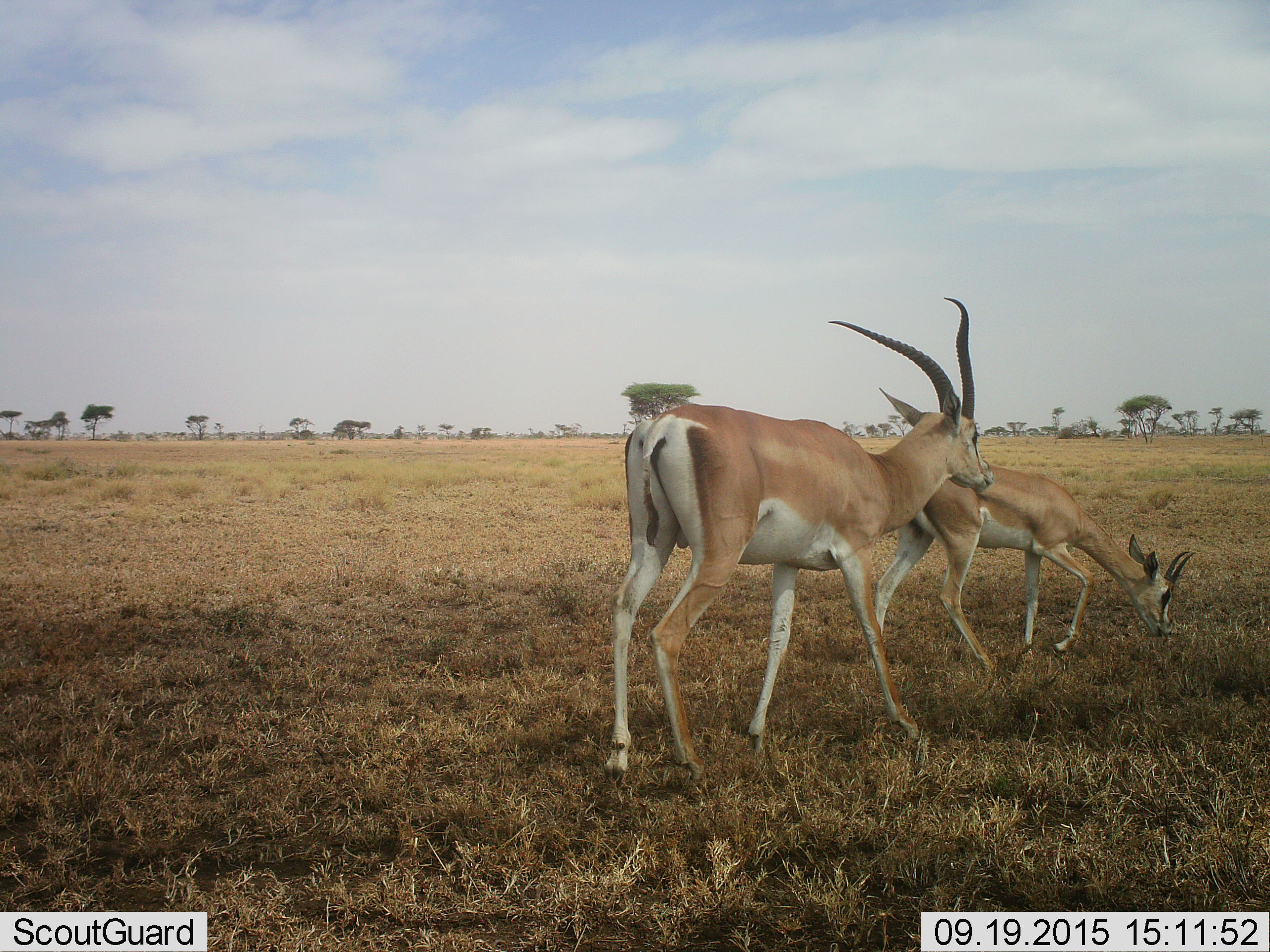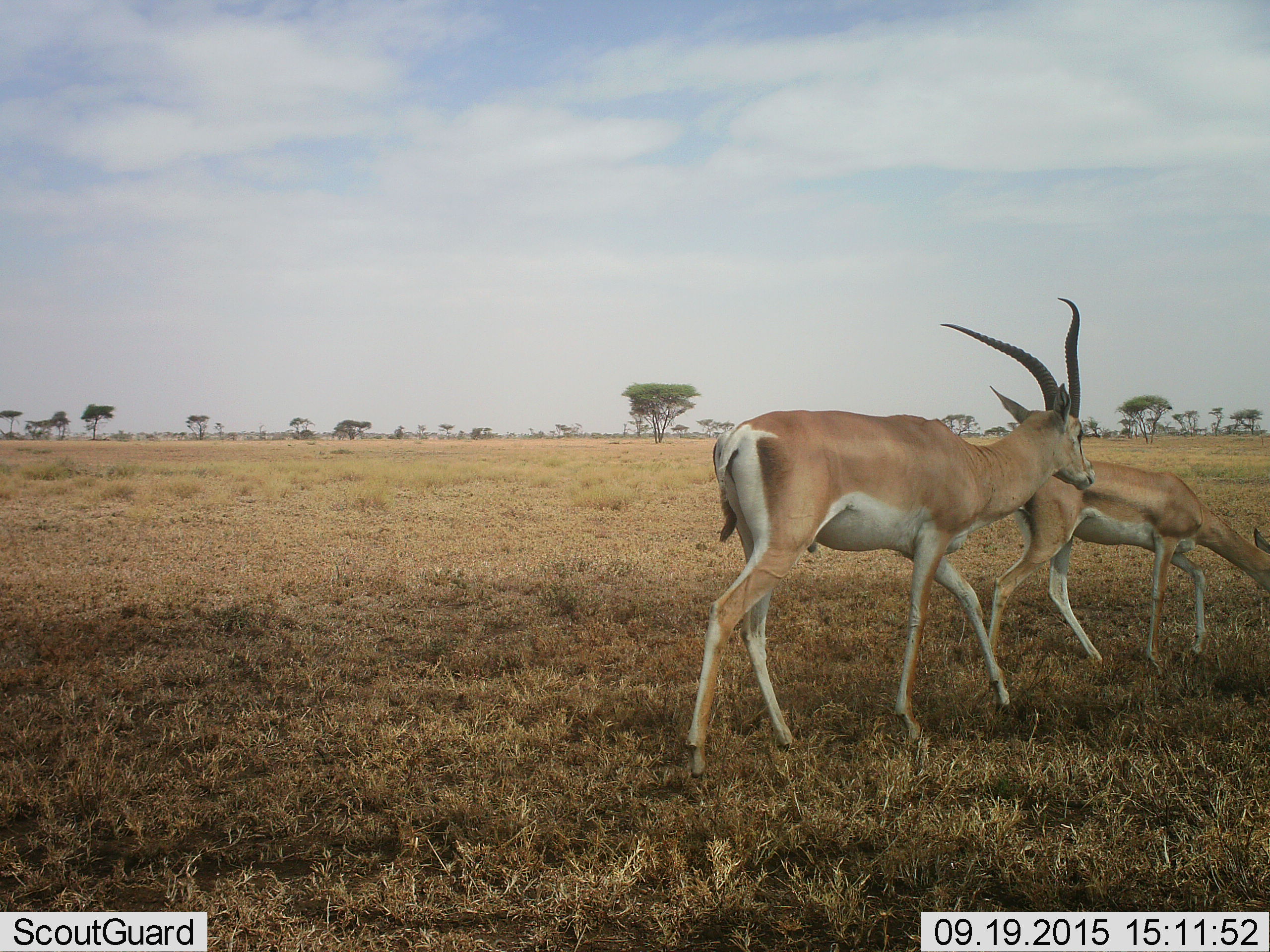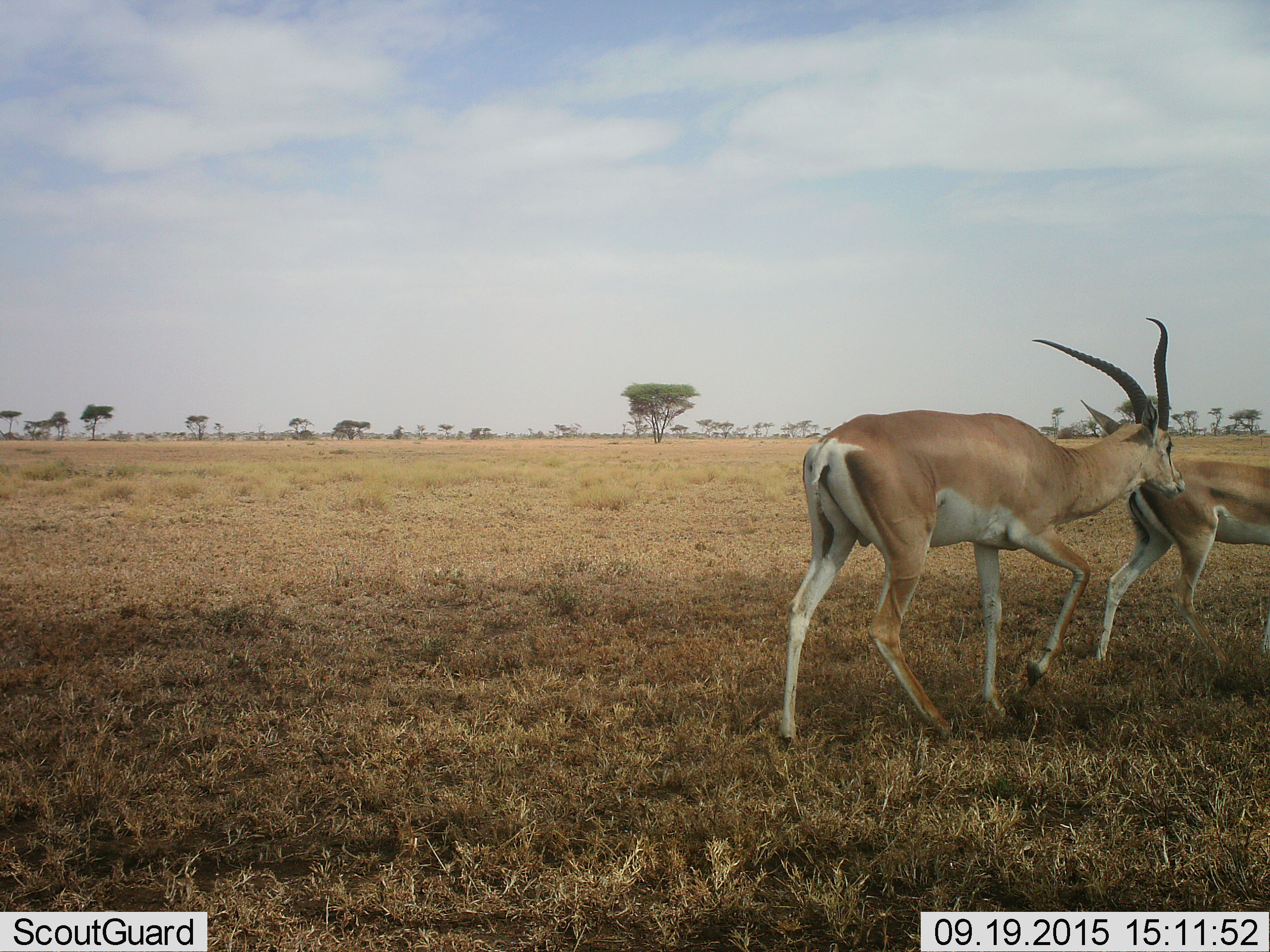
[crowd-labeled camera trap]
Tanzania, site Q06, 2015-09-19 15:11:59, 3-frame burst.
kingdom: Animalia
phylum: Chordata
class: Mammalia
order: Artiodactyla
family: Bovidae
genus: Nanger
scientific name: Nanger granti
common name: grant's gazelle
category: gazellegrants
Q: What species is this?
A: Gazellegrants (grant's gazelle) (Nanger granti).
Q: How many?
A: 2.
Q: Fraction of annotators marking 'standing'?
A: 14%.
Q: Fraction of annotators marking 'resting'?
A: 0%.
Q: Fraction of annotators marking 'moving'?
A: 57%.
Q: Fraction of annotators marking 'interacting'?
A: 14%.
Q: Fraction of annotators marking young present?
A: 14%.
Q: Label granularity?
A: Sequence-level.